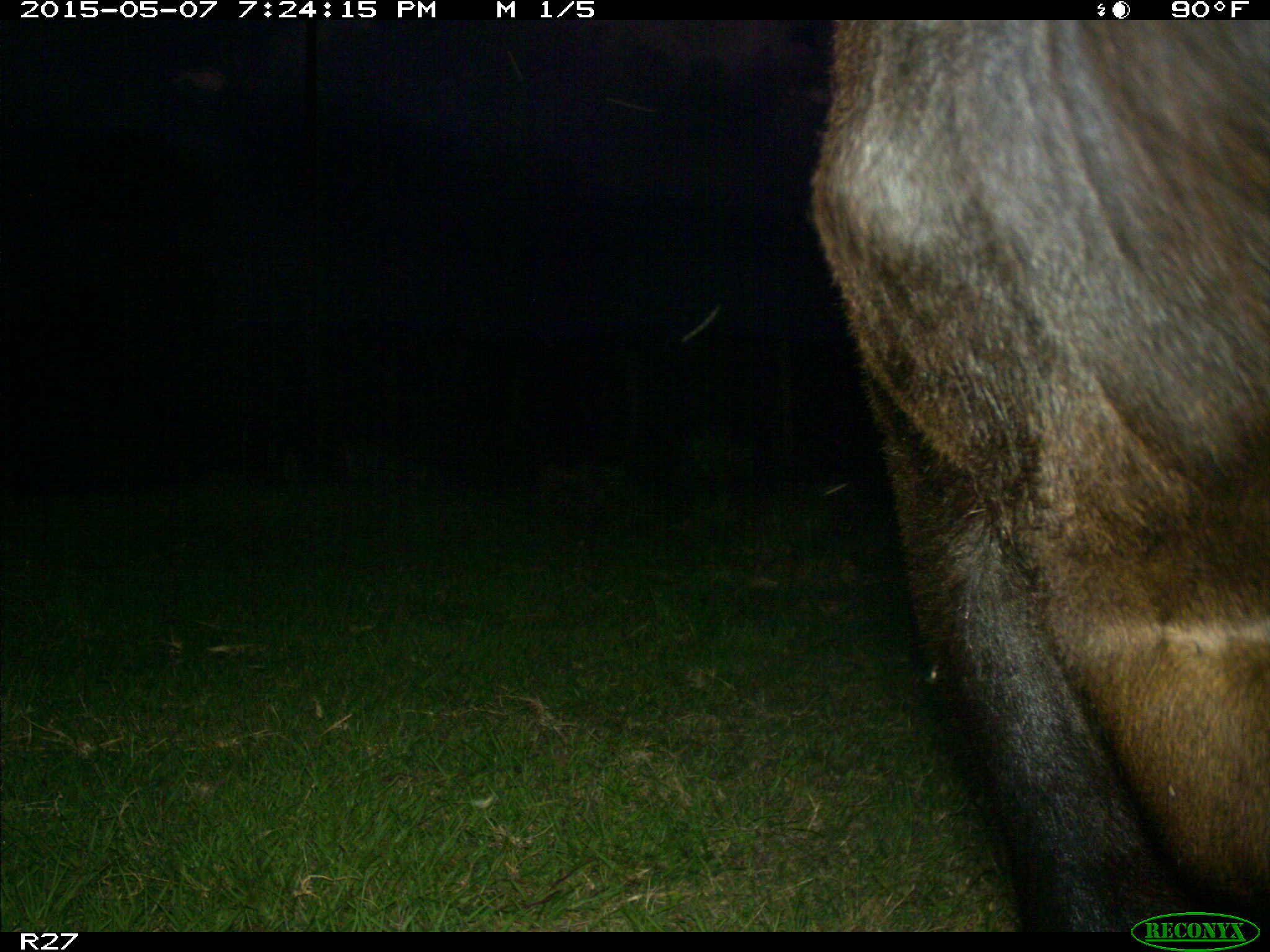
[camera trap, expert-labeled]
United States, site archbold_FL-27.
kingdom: Animalia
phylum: Chordata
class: Mammalia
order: Artiodactyla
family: Bovidae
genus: Bos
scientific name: Bos taurus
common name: domestic cow